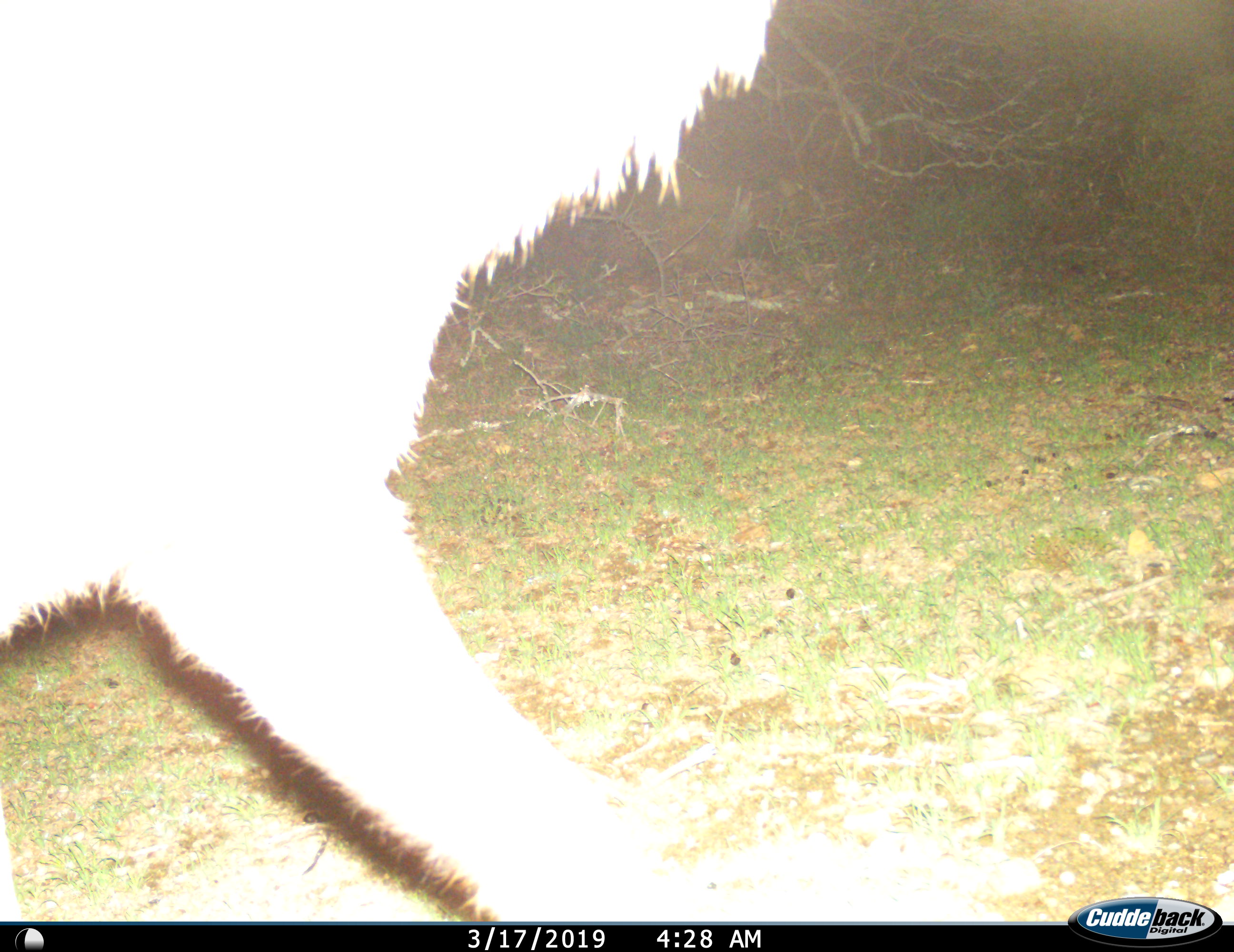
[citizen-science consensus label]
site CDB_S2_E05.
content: unidentified animal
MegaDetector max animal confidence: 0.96